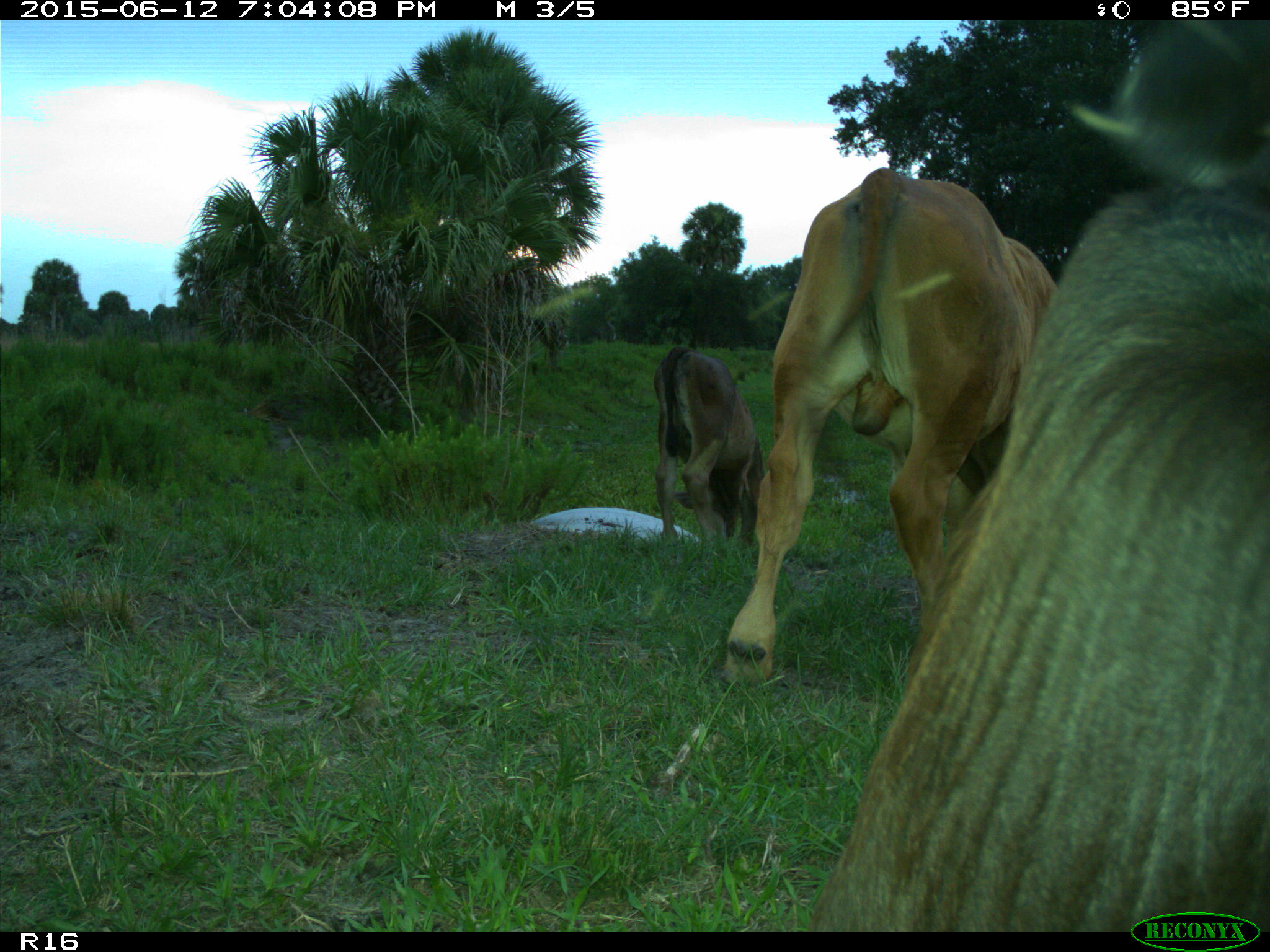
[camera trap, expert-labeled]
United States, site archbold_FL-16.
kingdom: Animalia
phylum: Chordata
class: Mammalia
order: Artiodactyla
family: Bovidae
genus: Bos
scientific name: Bos taurus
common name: domestic cow